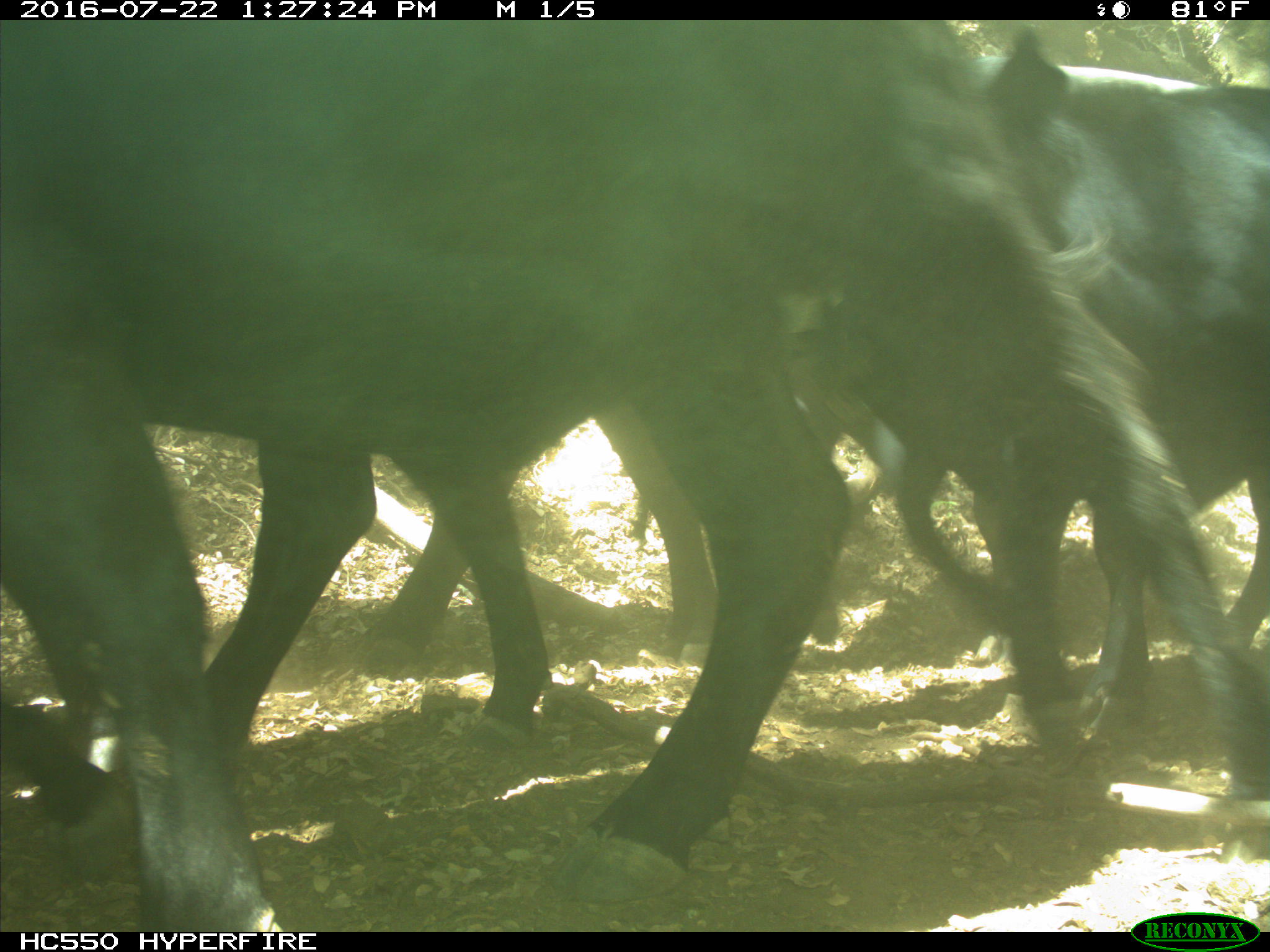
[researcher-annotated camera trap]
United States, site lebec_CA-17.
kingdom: Animalia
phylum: Chordata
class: Mammalia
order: Artiodactyla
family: Bovidae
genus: Bos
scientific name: Bos taurus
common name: domestic cow